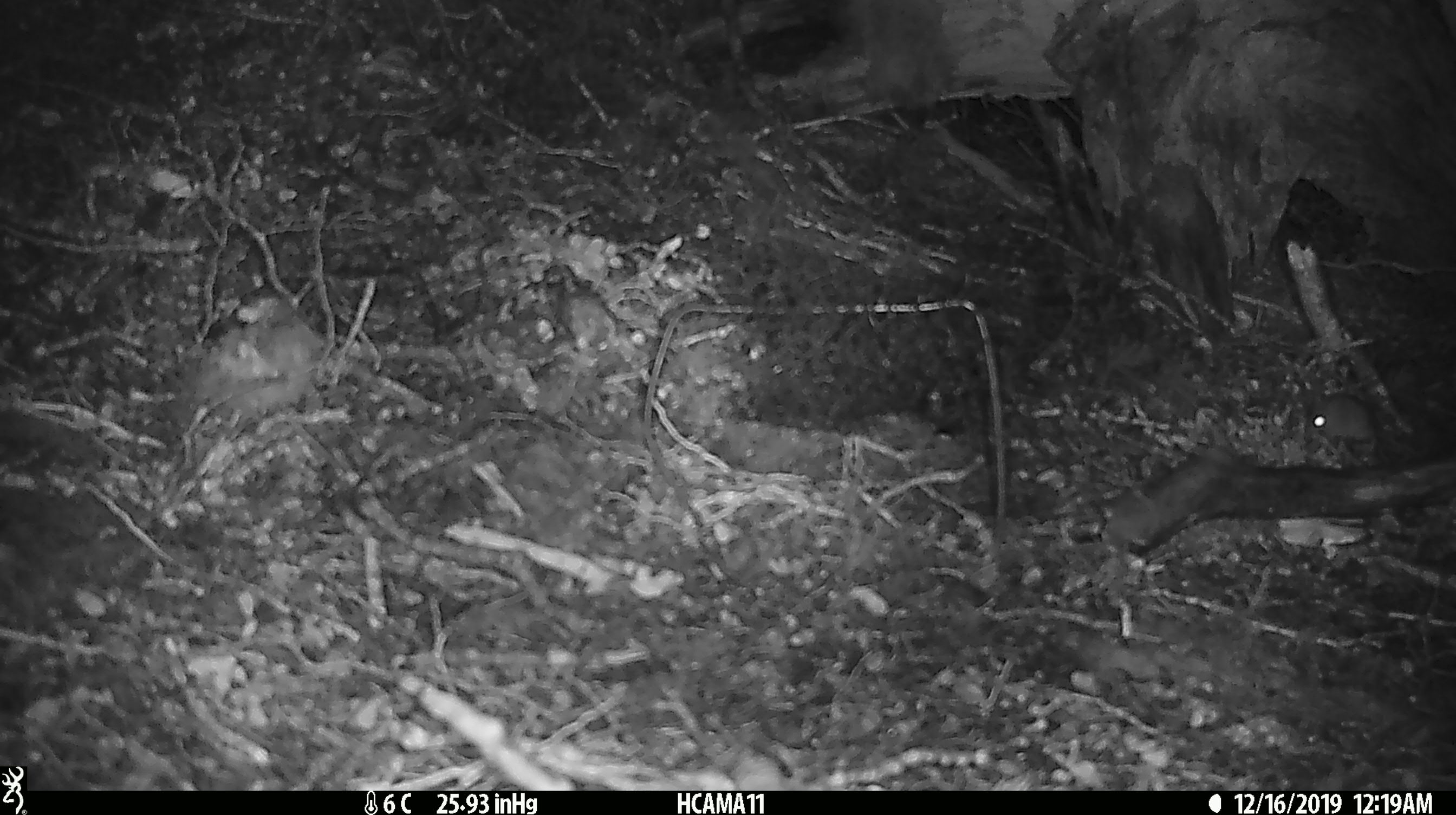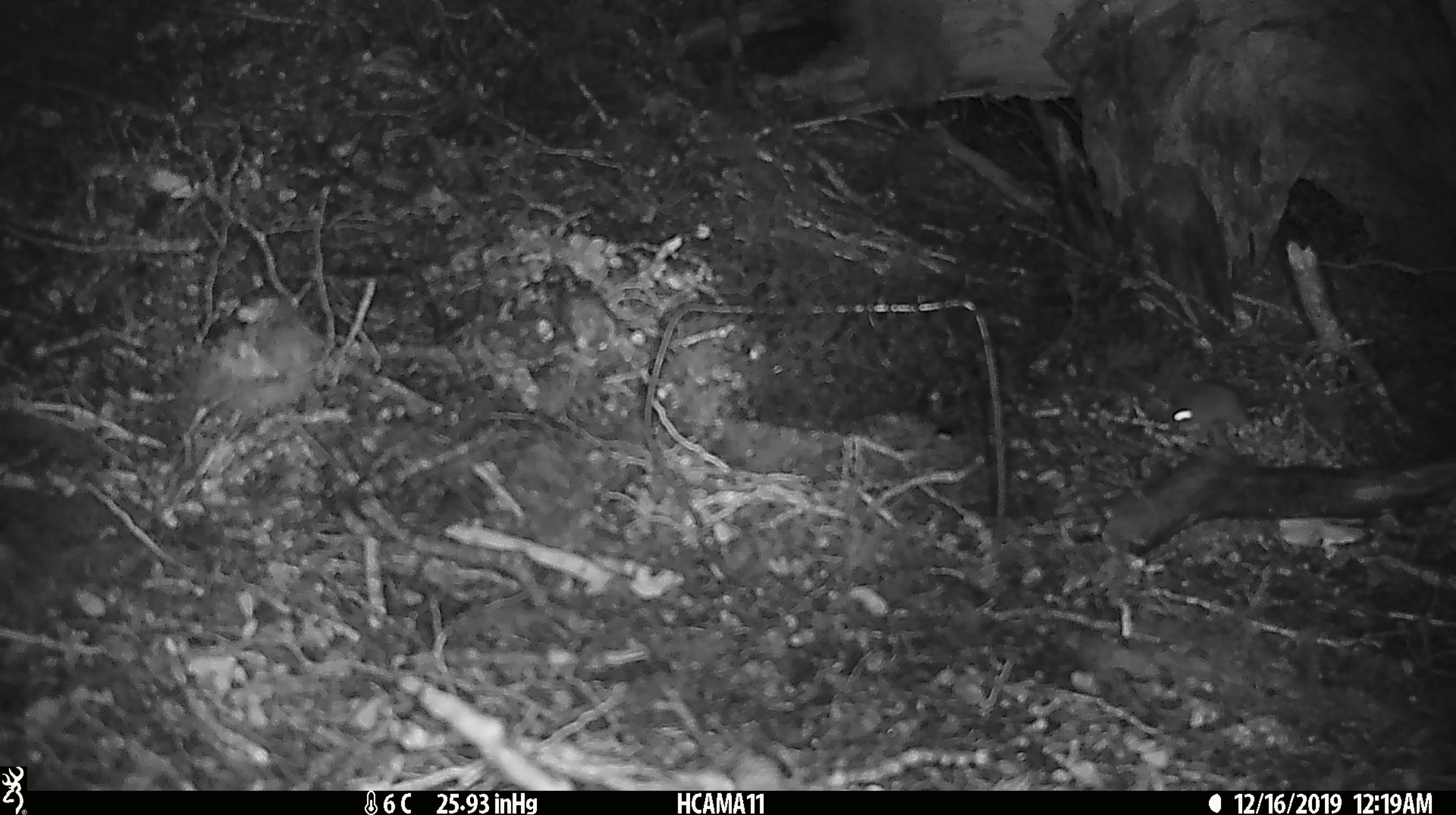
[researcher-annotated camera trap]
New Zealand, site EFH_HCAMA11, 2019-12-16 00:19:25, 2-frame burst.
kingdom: Animalia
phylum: Chordata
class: Mammalia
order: Rodentia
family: Muridae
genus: Mus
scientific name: Mus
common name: mouse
Mouse (Mus).